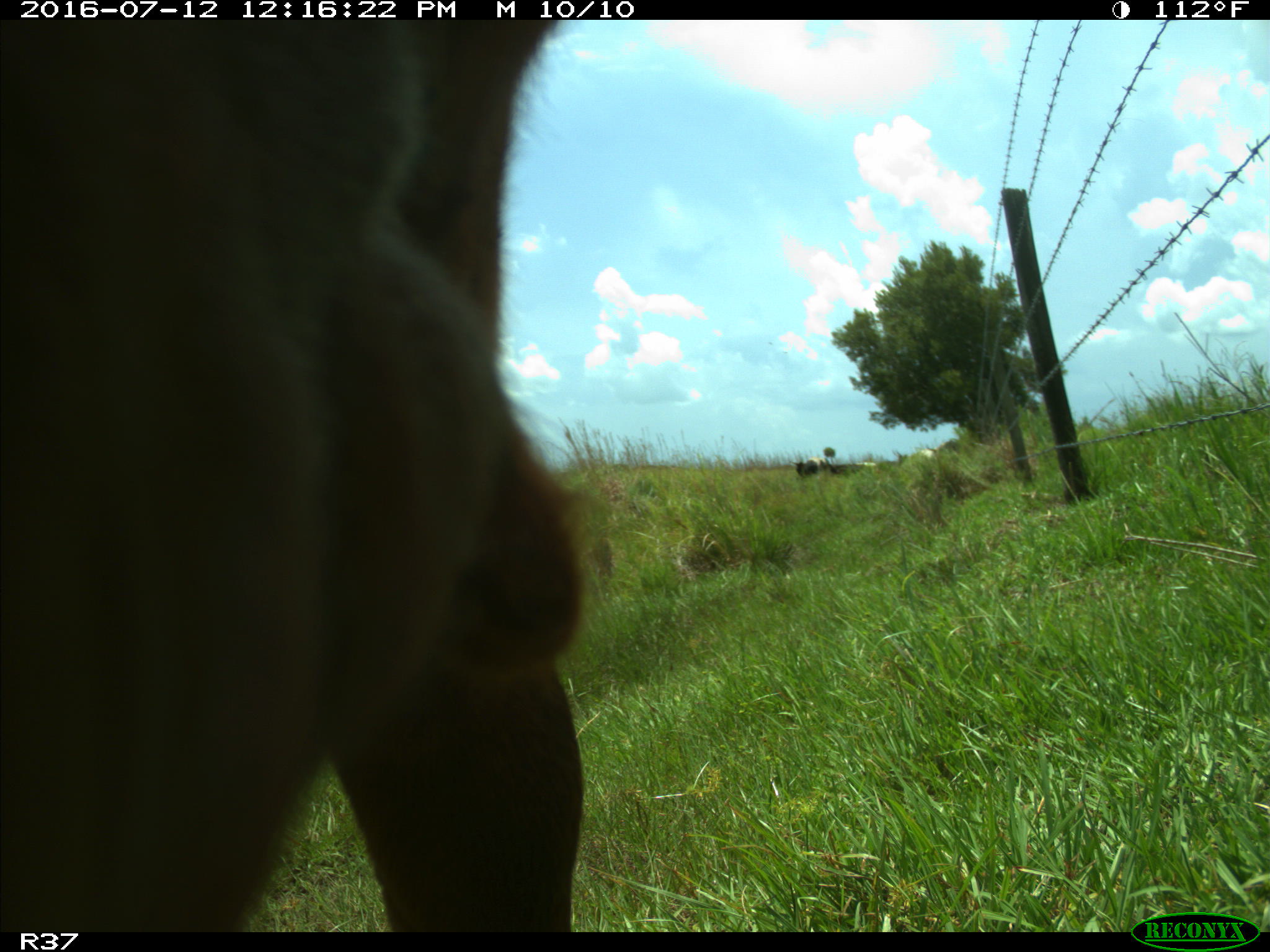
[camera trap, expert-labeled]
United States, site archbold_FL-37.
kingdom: Animalia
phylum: Chordata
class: Mammalia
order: Artiodactyla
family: Bovidae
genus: Bos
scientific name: Bos taurus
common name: domestic cow